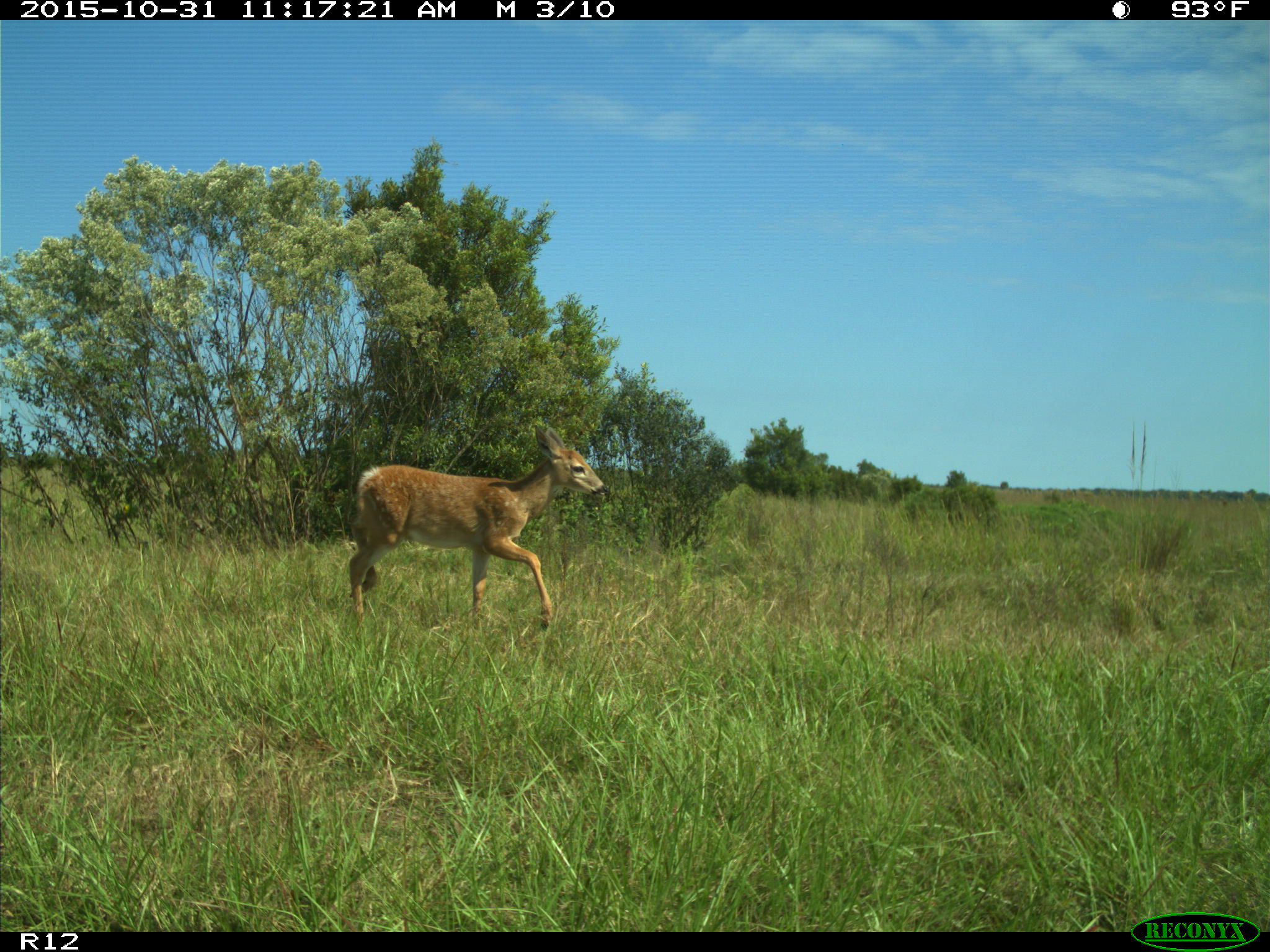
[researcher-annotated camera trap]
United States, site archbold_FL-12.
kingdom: Animalia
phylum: Chordata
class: Mammalia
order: Artiodactyla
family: Cervidae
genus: Odocoileus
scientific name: Odocoileus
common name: deer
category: unidentified deer